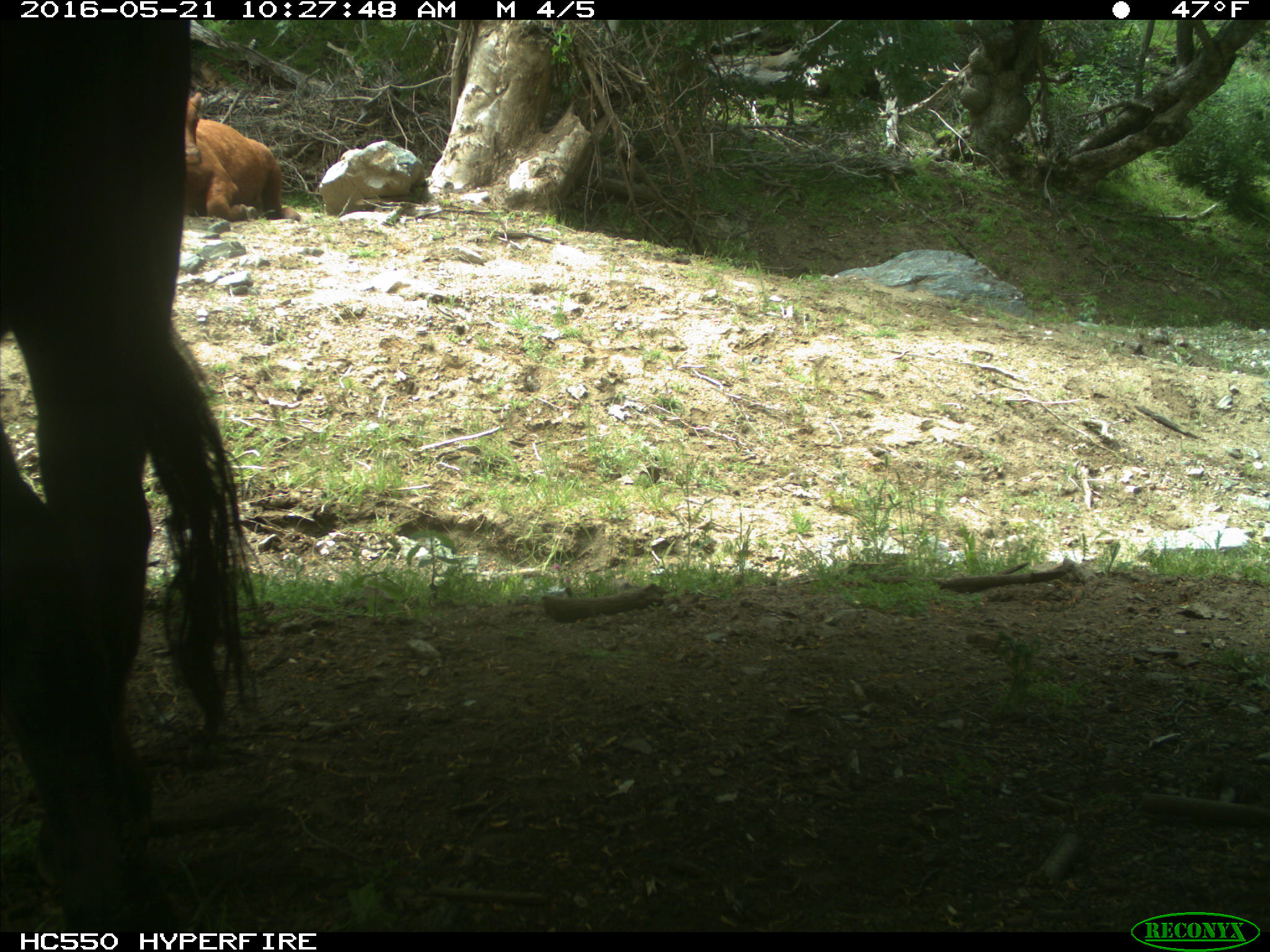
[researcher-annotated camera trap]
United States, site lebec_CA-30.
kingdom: Animalia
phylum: Chordata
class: Mammalia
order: Artiodactyla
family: Bovidae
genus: Bos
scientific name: Bos taurus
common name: domestic cow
Bos taurus (domestic cow).